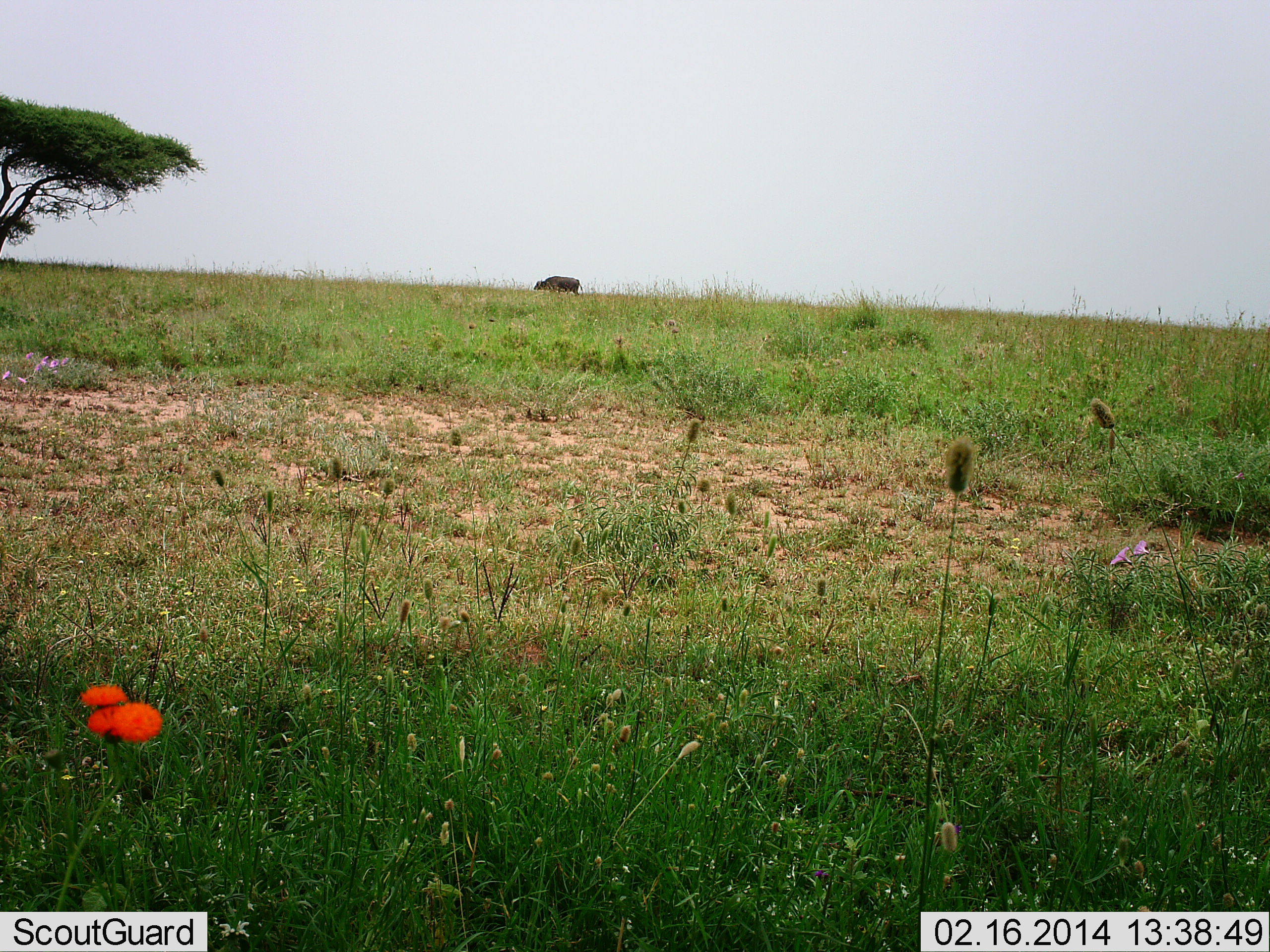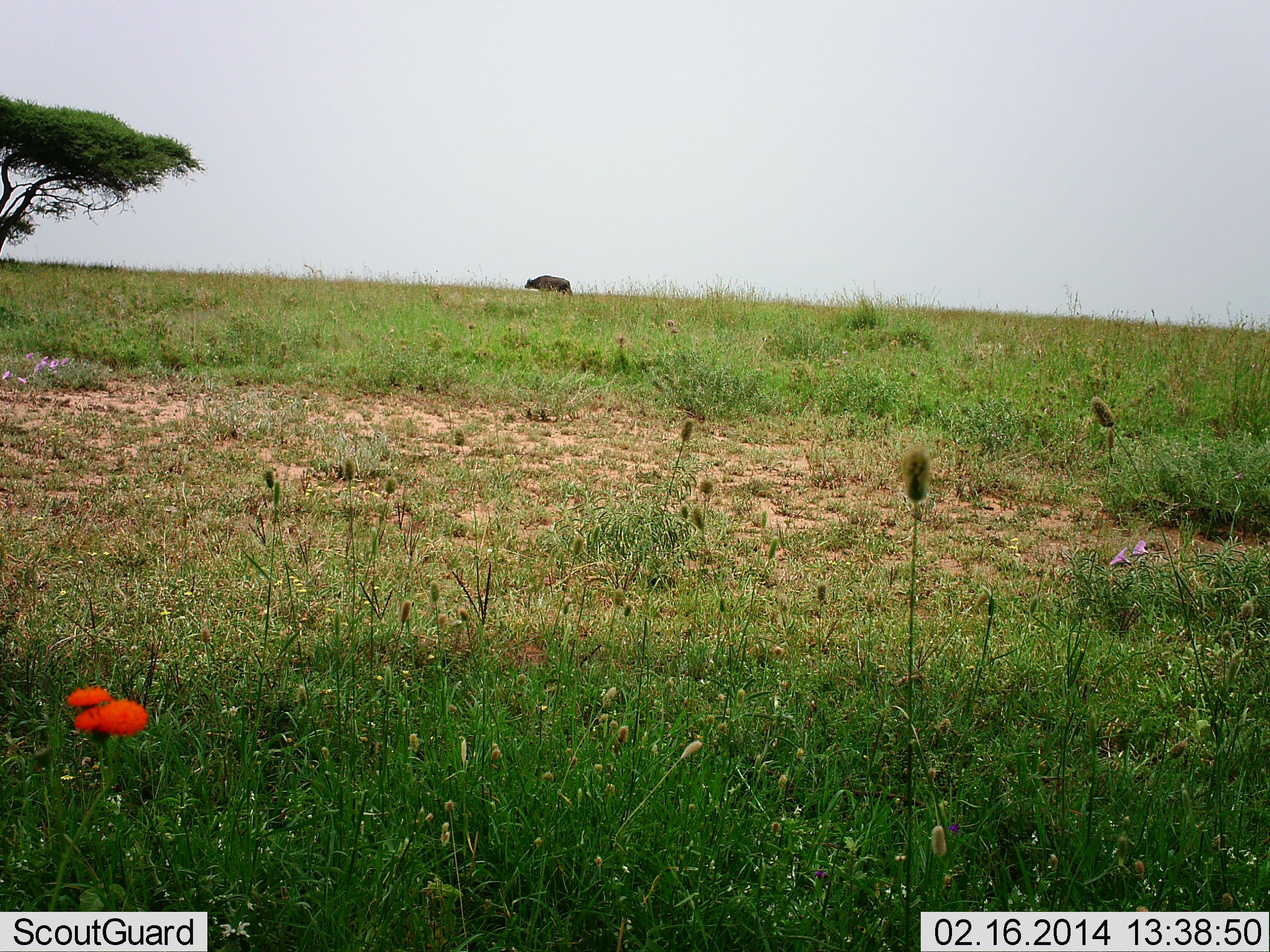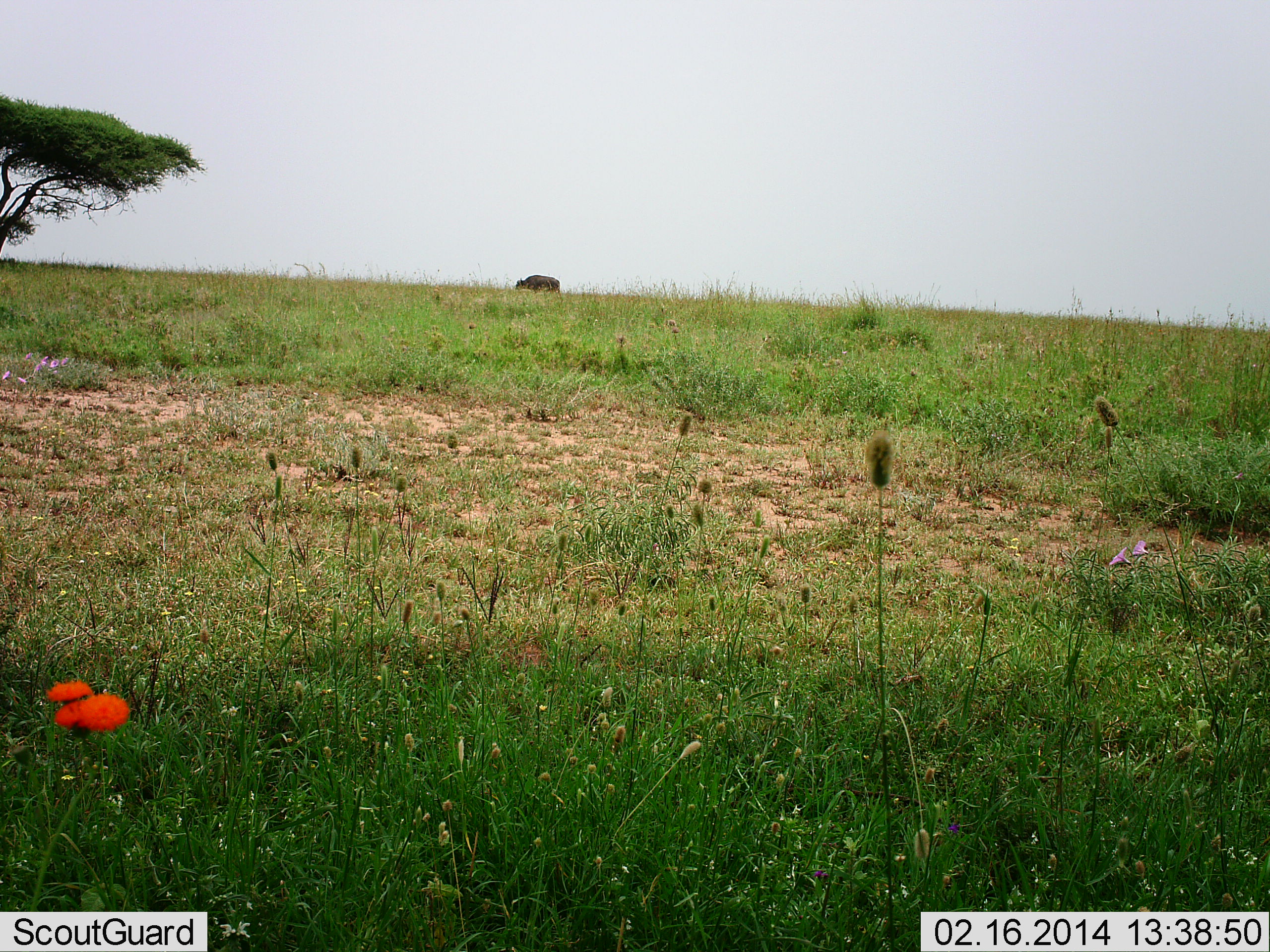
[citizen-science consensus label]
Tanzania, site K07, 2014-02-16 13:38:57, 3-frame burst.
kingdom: Animalia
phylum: Chordata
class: Mammalia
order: Artiodactyla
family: Bovidae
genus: Syncerus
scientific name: Syncerus caffer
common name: cape buffalo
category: buffalo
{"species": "buffalo (cape buffalo) (Syncerus caffer)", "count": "1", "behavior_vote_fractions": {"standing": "10%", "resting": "0%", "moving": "100%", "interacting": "0%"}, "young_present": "0%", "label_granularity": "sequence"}